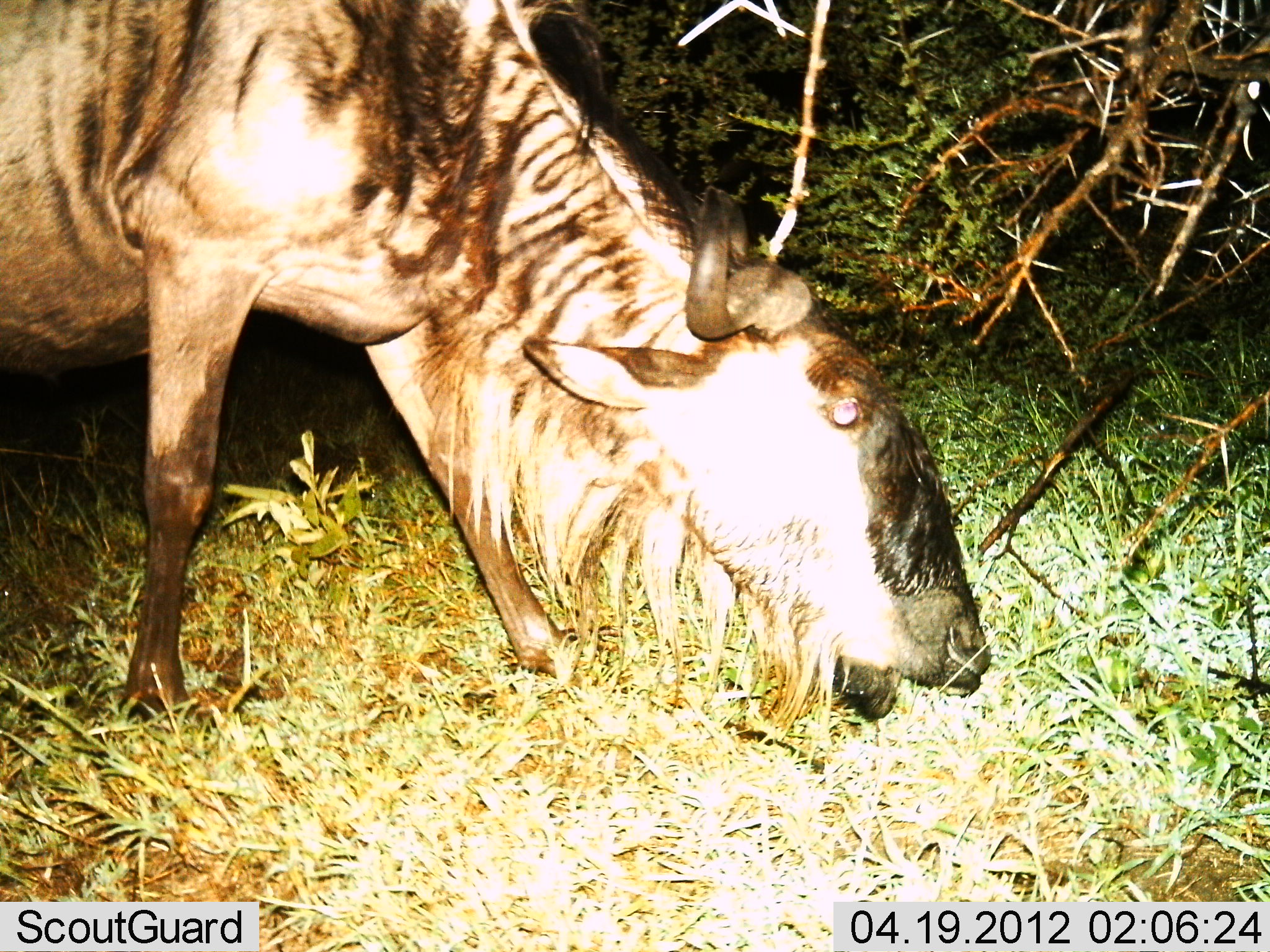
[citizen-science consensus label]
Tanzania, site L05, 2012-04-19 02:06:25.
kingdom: Animalia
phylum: Chordata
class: Mammalia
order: Artiodactyla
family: Bovidae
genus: Connochaetes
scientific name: Connochaetes taurinus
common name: blue wildebeest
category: wildebeest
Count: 1.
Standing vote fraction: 18%.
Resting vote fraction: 0%.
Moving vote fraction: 6%.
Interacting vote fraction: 0%.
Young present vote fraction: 0%.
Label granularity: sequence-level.